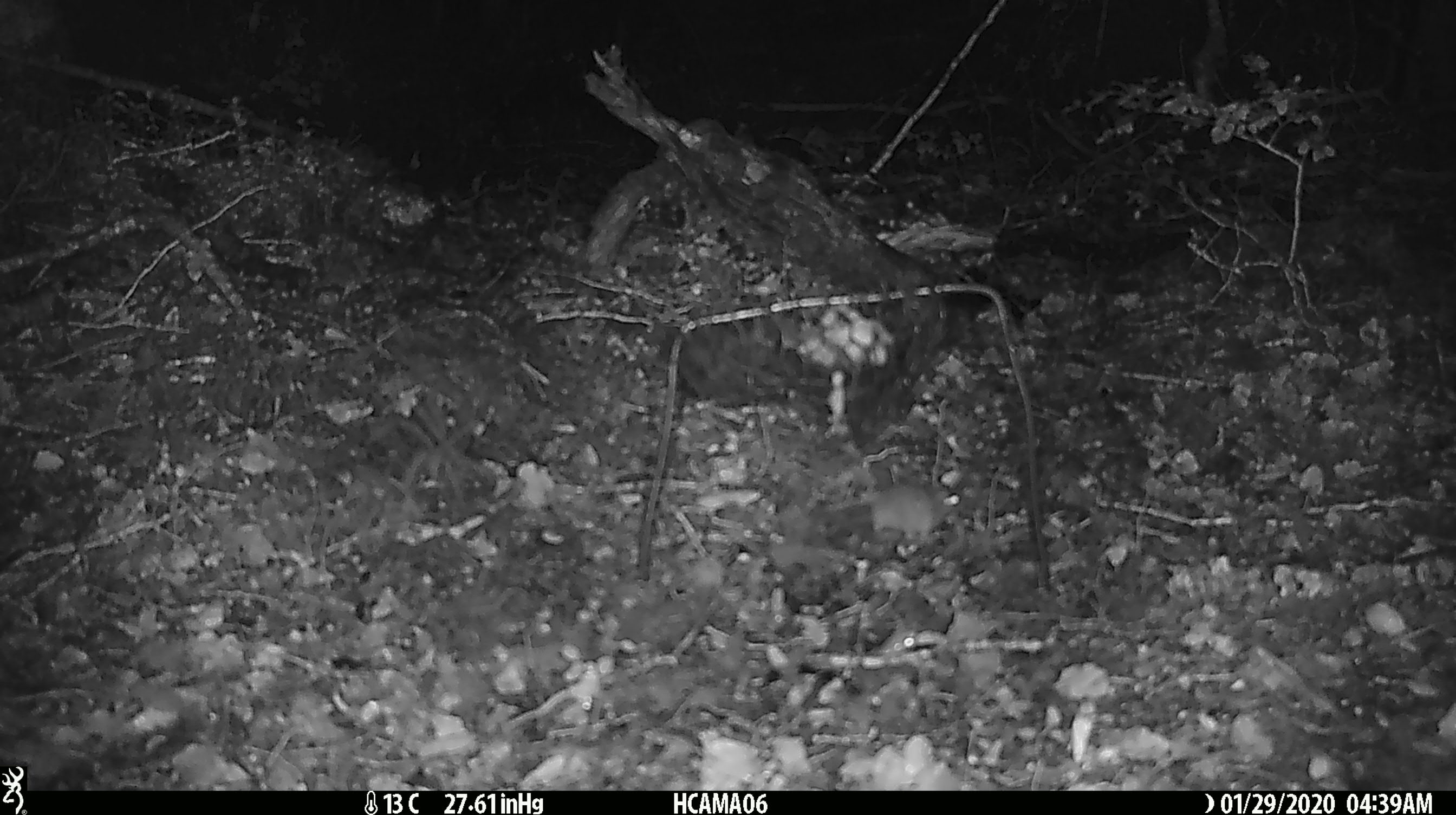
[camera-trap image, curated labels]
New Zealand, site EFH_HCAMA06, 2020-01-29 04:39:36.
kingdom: Animalia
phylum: Chordata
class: Mammalia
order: Rodentia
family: Muridae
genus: Mus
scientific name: Mus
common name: mouse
Mouse (Mus).